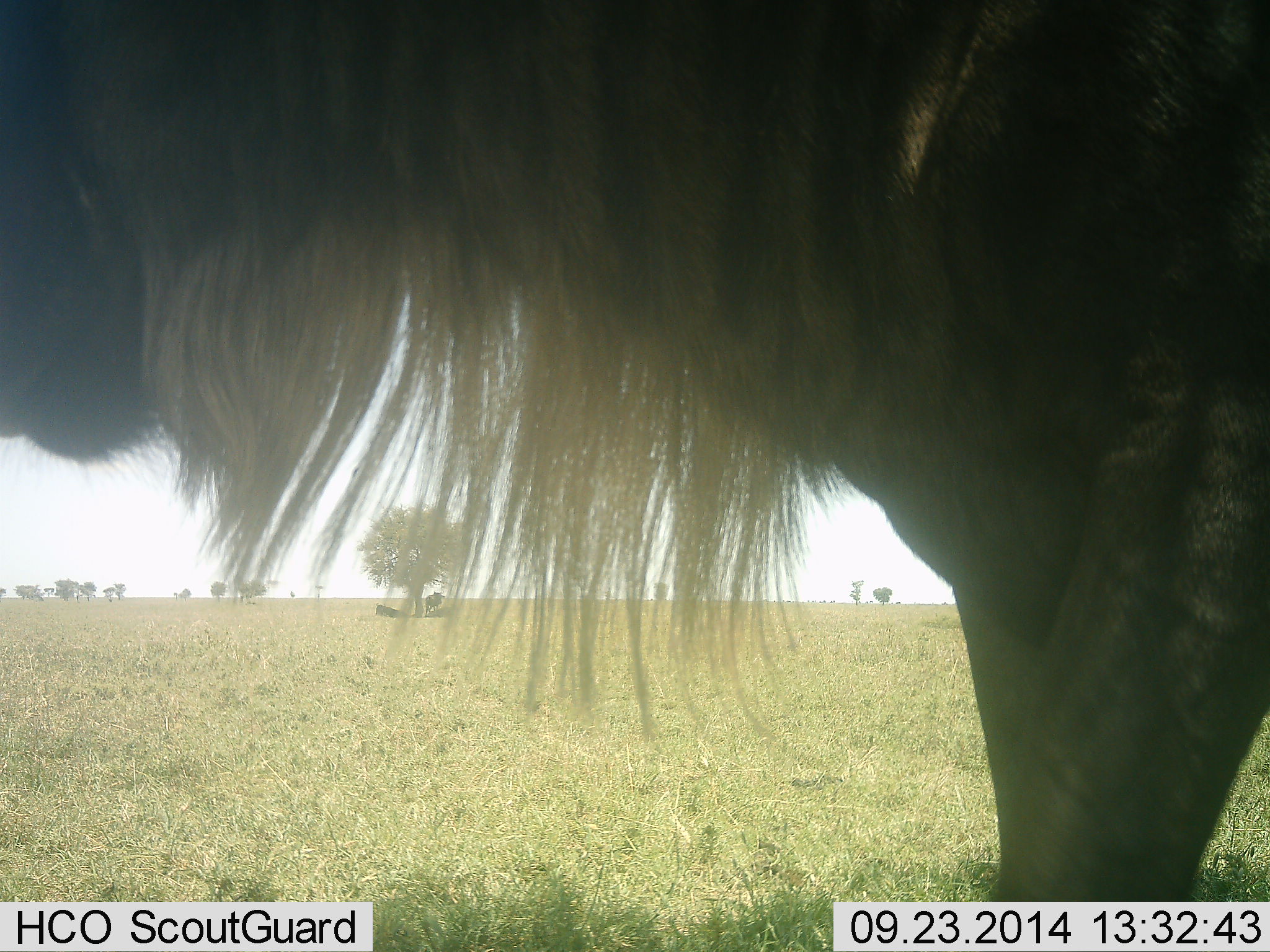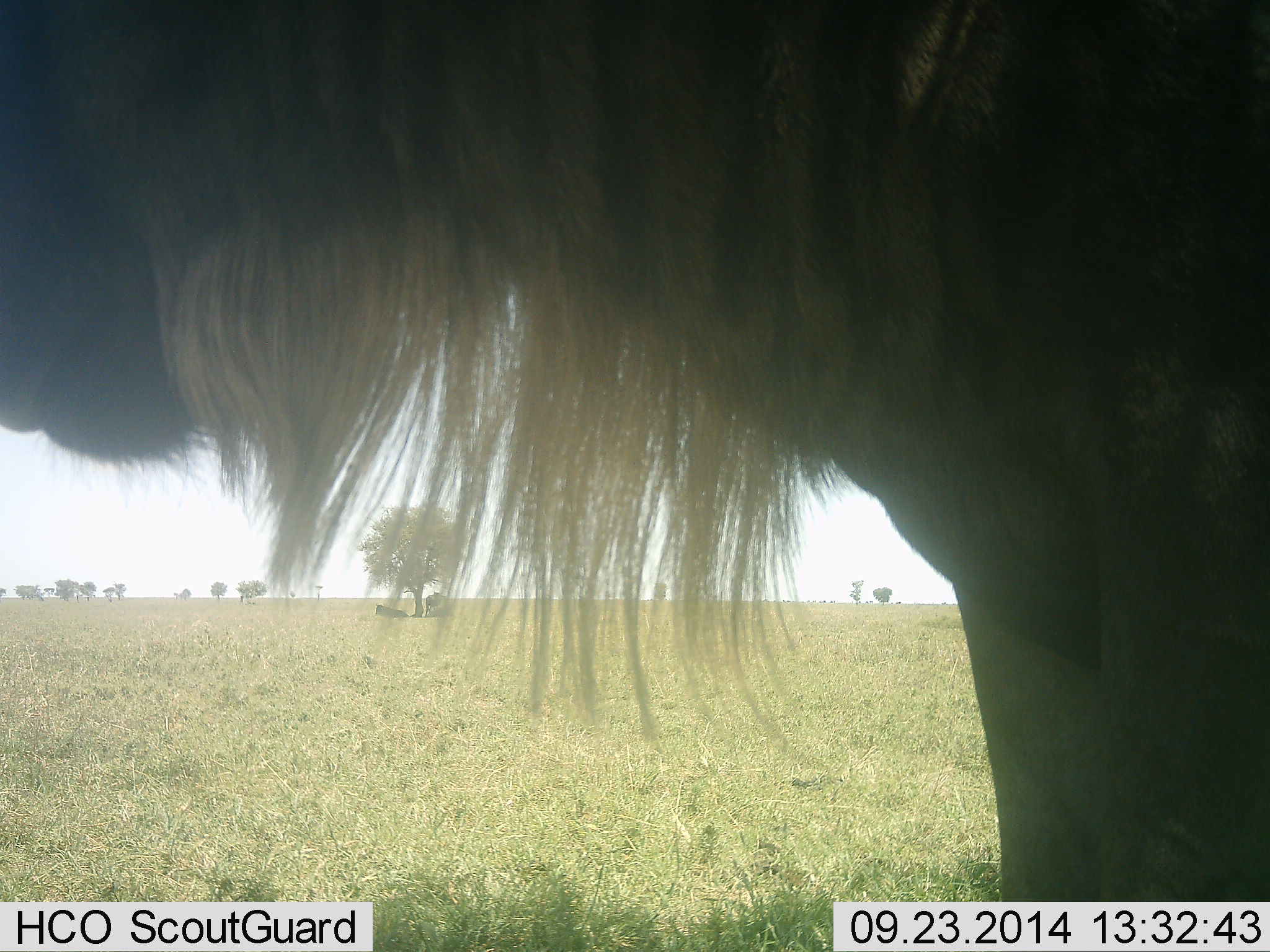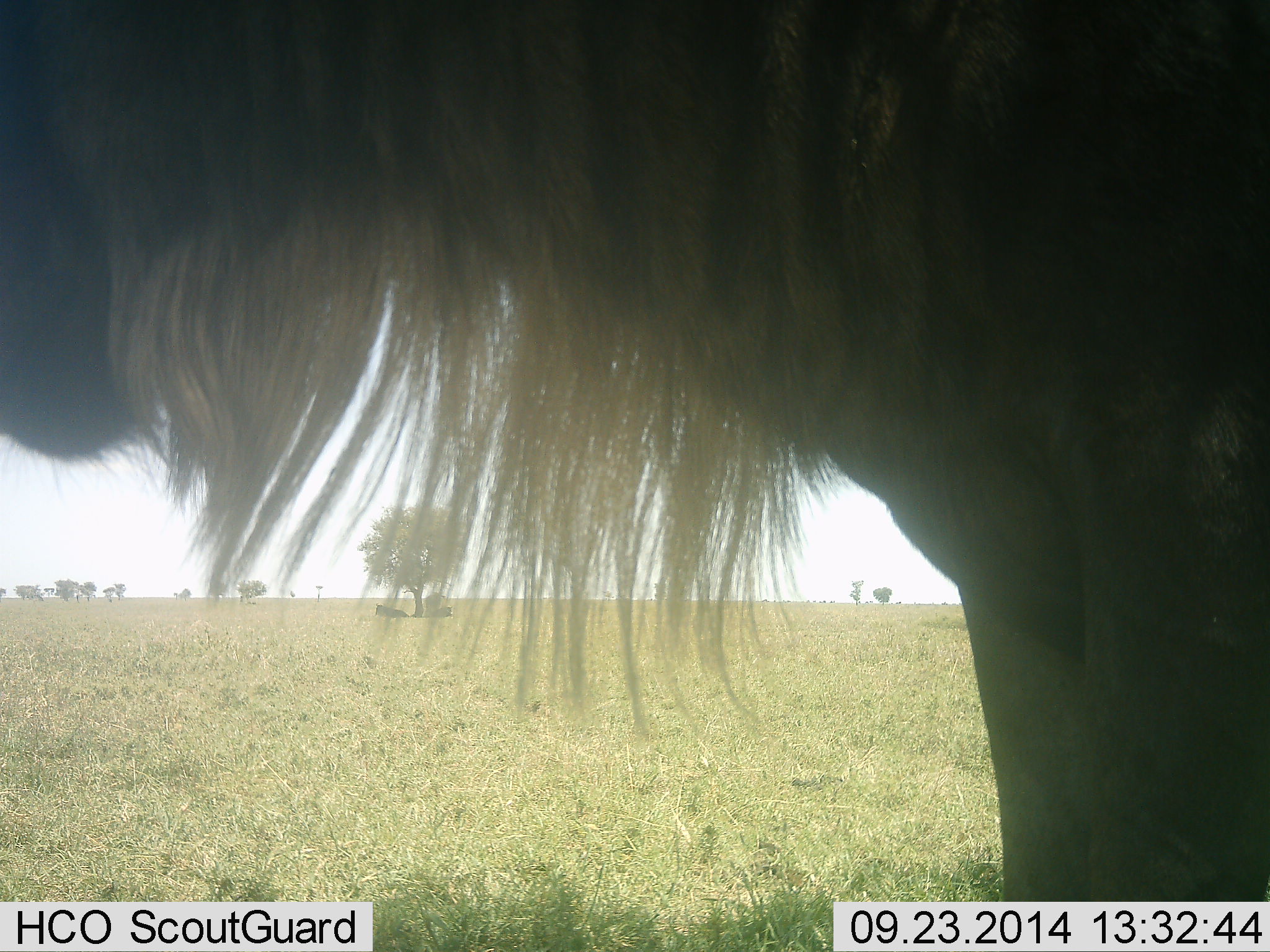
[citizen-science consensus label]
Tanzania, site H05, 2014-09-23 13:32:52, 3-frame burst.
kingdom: Animalia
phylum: Chordata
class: Mammalia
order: Artiodactyla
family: Bovidae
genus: Connochaetes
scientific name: Connochaetes taurinus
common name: blue wildebeest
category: wildebeest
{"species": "wildebeest (blue wildebeest) (Connochaetes taurinus)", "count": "1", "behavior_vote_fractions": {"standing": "90%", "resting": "20%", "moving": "0%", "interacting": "0%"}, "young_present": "0%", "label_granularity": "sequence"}